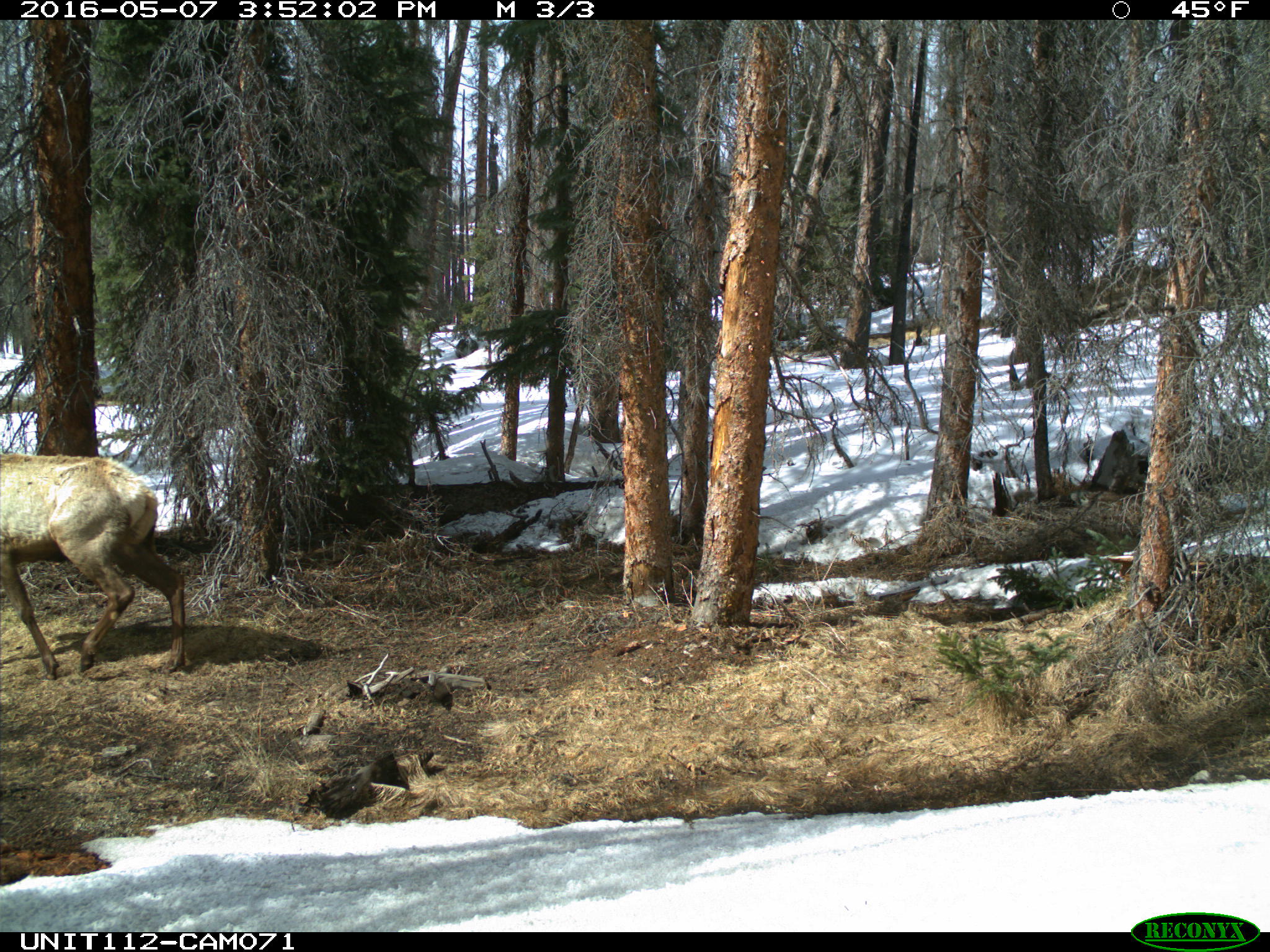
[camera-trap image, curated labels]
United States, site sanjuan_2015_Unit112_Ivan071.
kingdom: Animalia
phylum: Chordata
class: Mammalia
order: Artiodactyla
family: Cervidae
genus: Cervus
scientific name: Cervus elaphus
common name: red deer